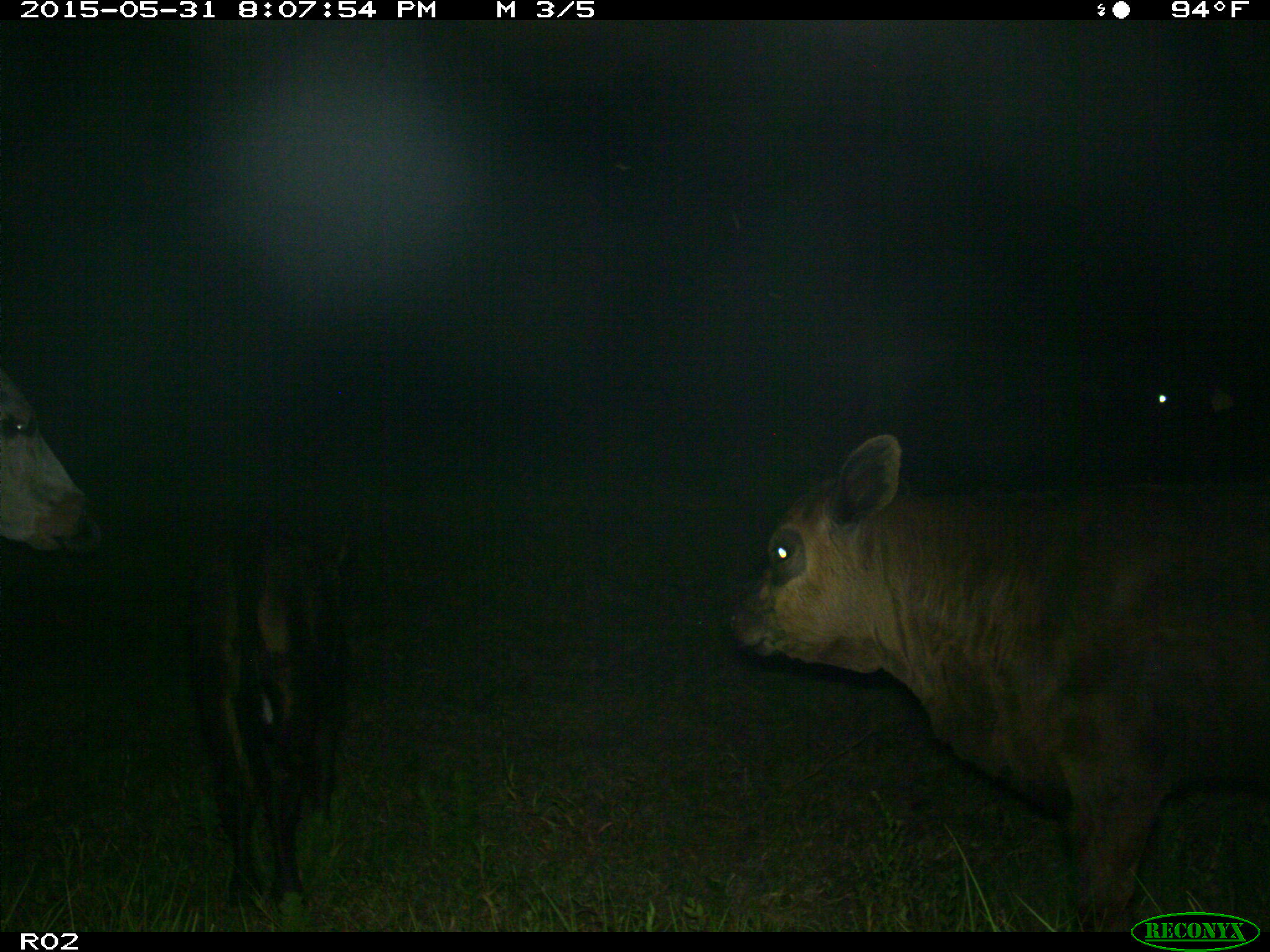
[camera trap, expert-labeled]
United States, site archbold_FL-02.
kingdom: Animalia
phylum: Chordata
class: Mammalia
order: Artiodactyla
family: Bovidae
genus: Bos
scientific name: Bos taurus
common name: domestic cow